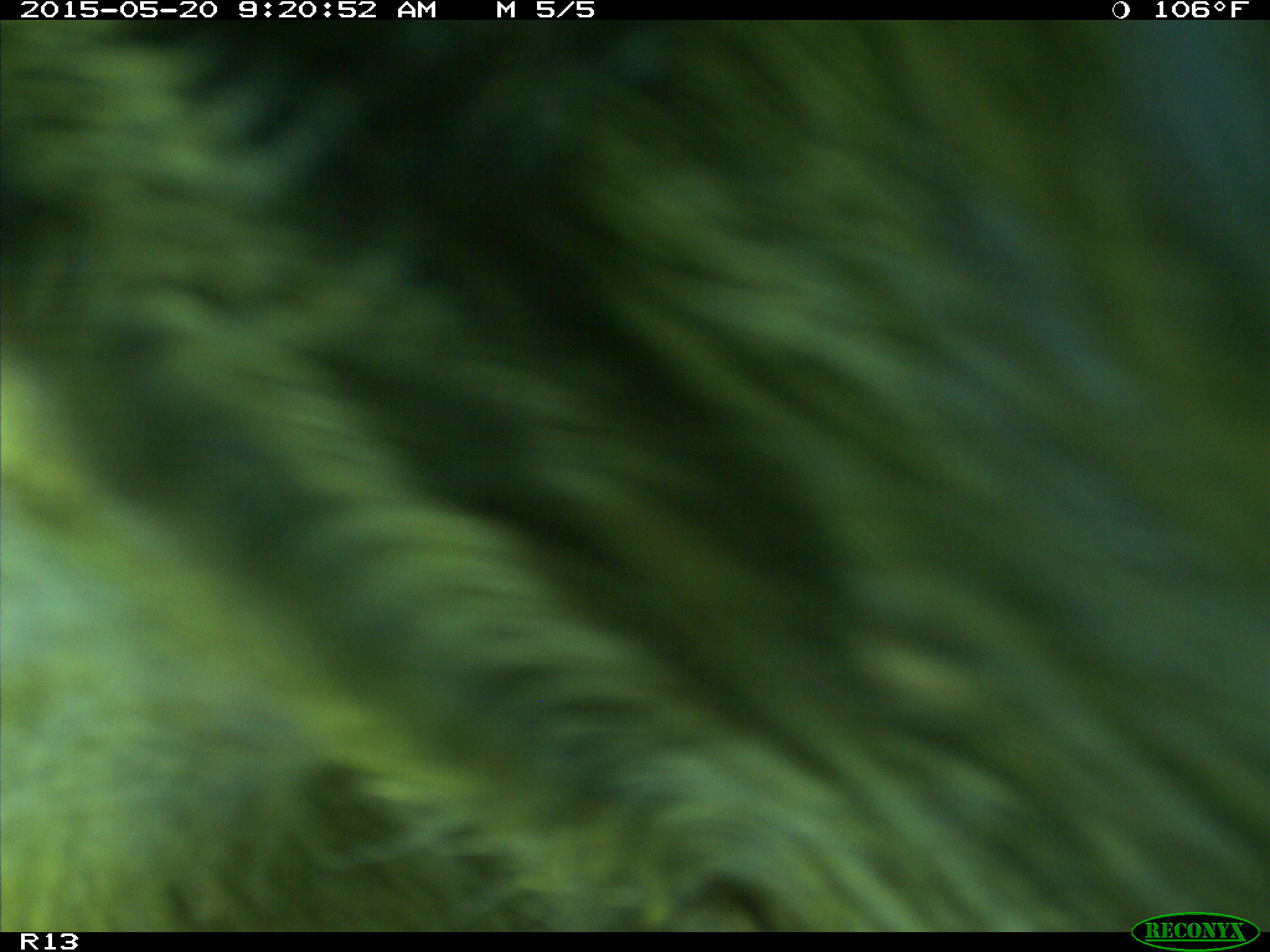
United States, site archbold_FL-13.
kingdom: Animalia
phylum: Chordata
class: Mammalia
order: Artiodactyla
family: Bovidae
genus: Bos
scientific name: Bos taurus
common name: domestic cow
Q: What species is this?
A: Bos taurus (domestic cow).